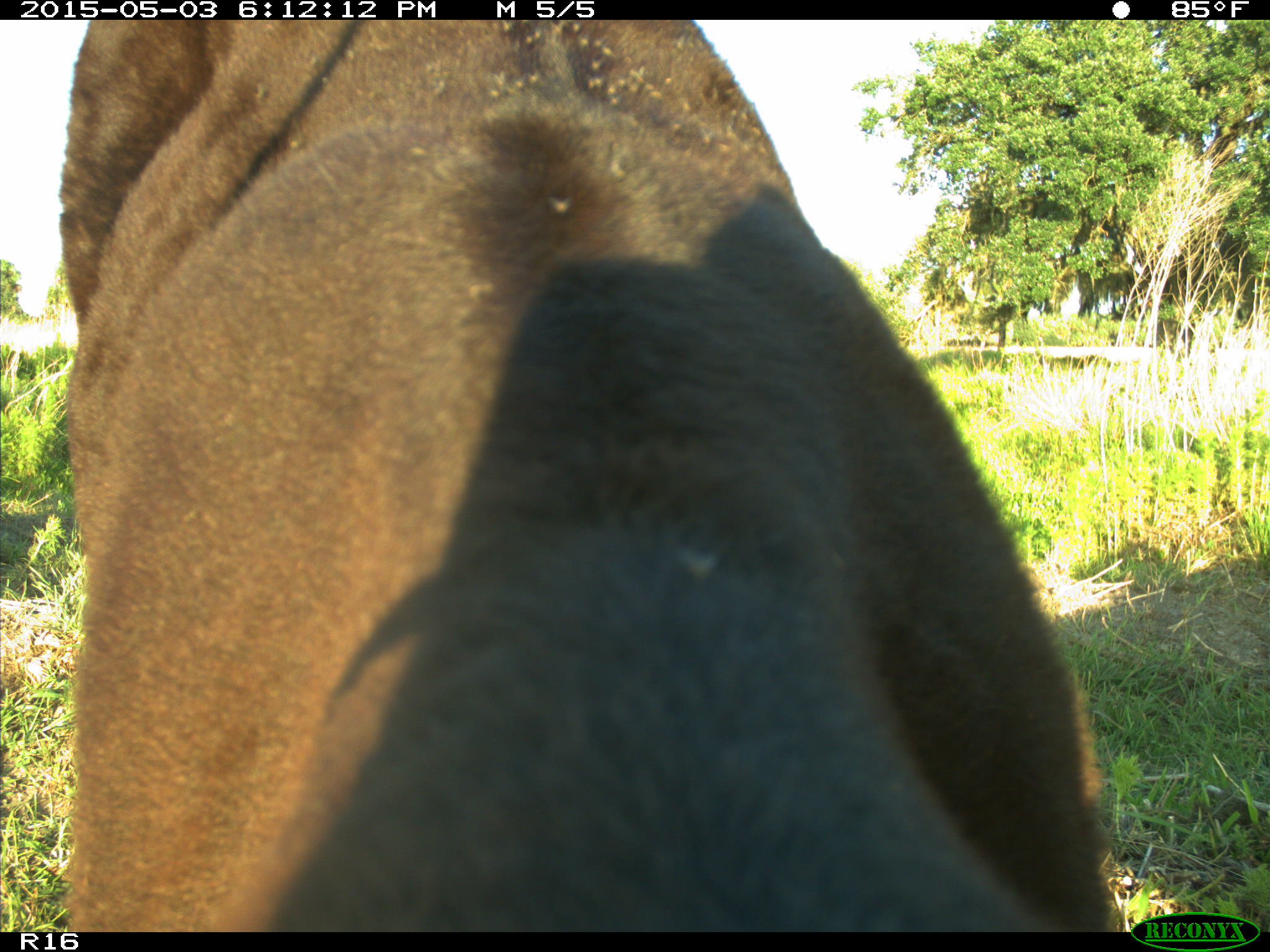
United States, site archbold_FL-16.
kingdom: Animalia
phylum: Chordata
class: Mammalia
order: Artiodactyla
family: Bovidae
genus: Bos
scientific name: Bos taurus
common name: domestic cow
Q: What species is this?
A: Bos taurus (domestic cow).